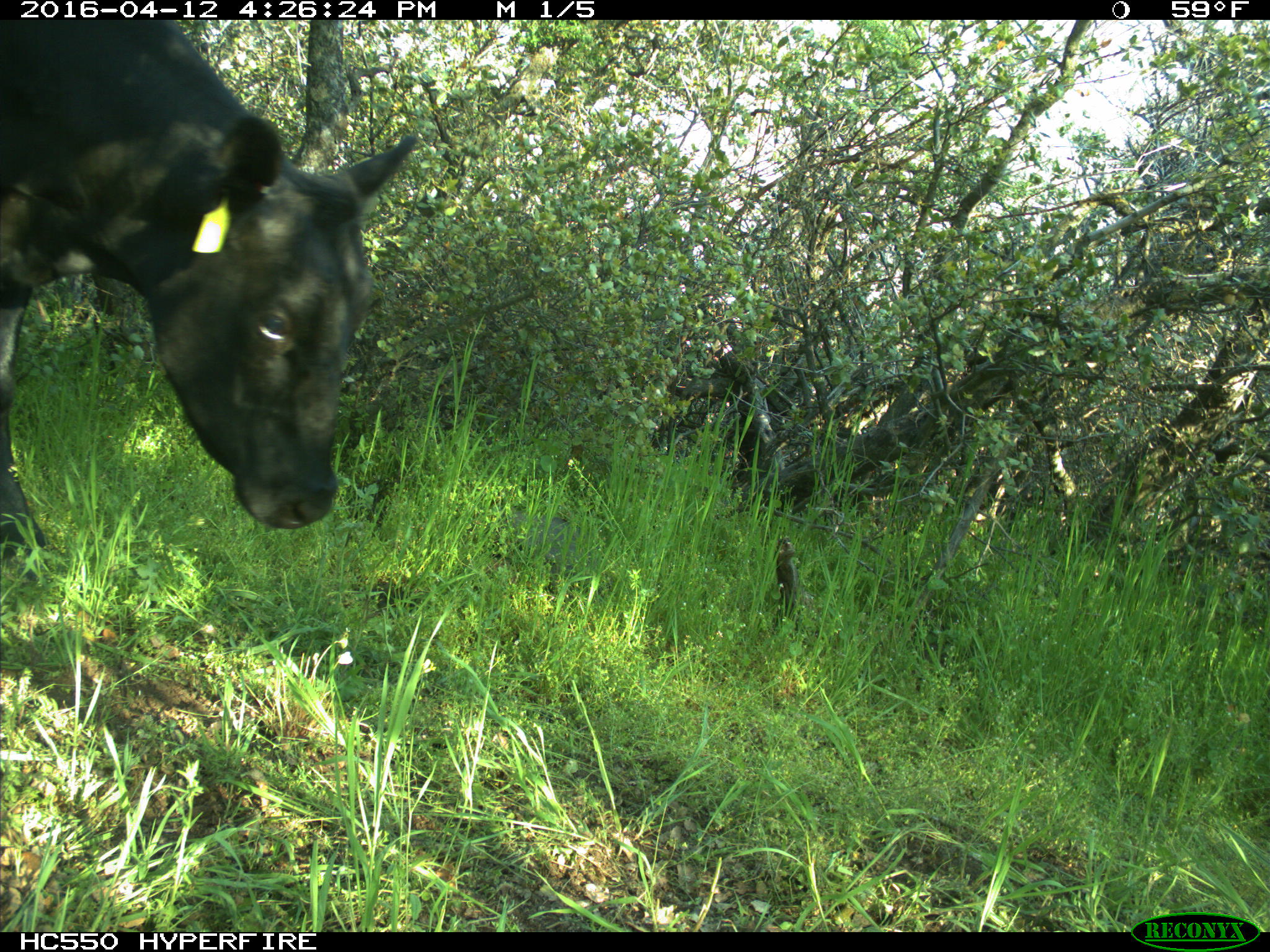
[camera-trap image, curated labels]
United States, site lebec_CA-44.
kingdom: Animalia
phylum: Chordata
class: Mammalia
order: Artiodactyla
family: Bovidae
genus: Bos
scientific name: Bos taurus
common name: domestic cow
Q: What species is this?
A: Bos taurus (domestic cow).